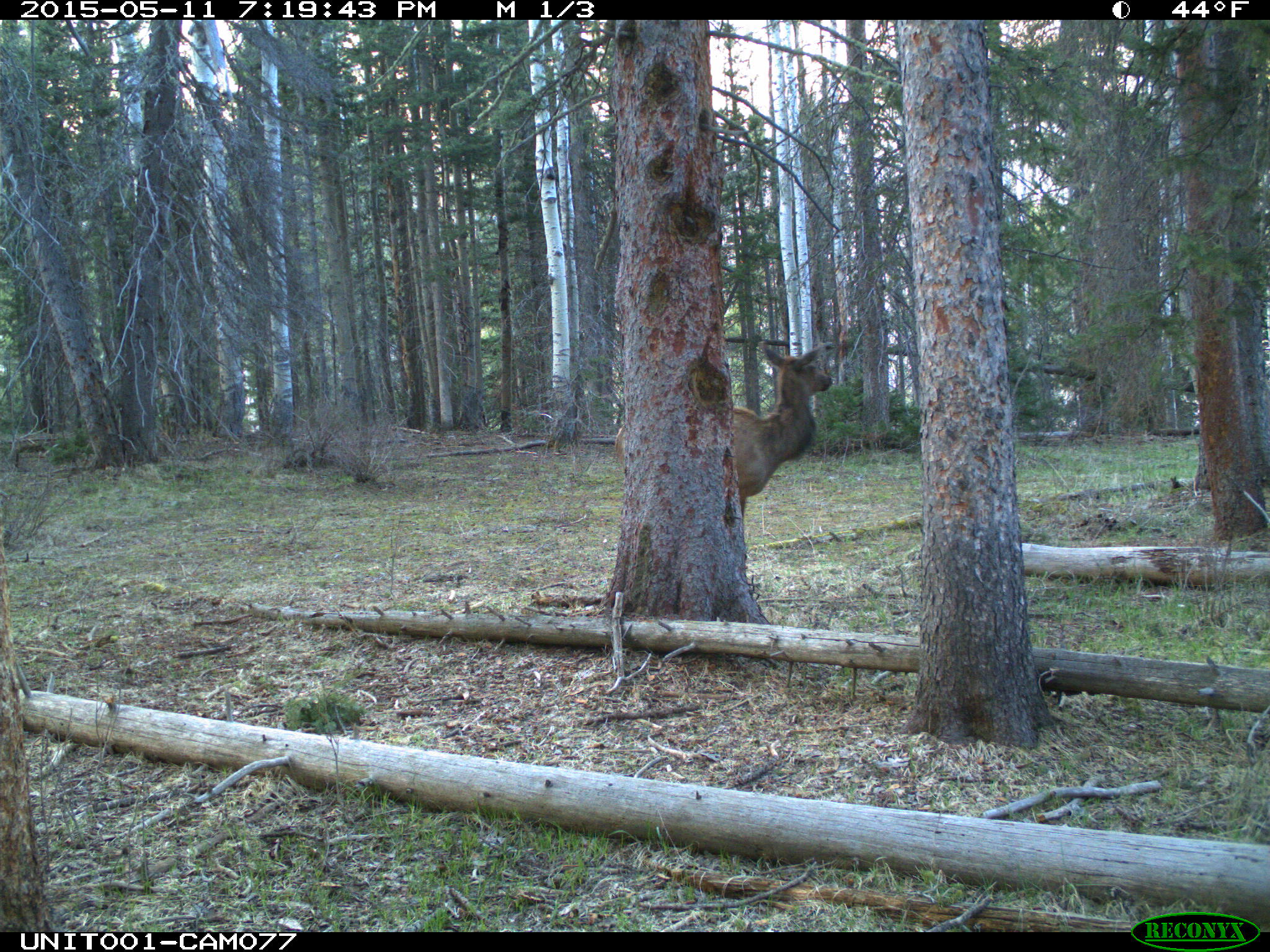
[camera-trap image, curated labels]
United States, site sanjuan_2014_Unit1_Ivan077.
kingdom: Animalia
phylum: Chordata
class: Mammalia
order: Artiodactyla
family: Cervidae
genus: Cervus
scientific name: Cervus elaphus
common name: red deer